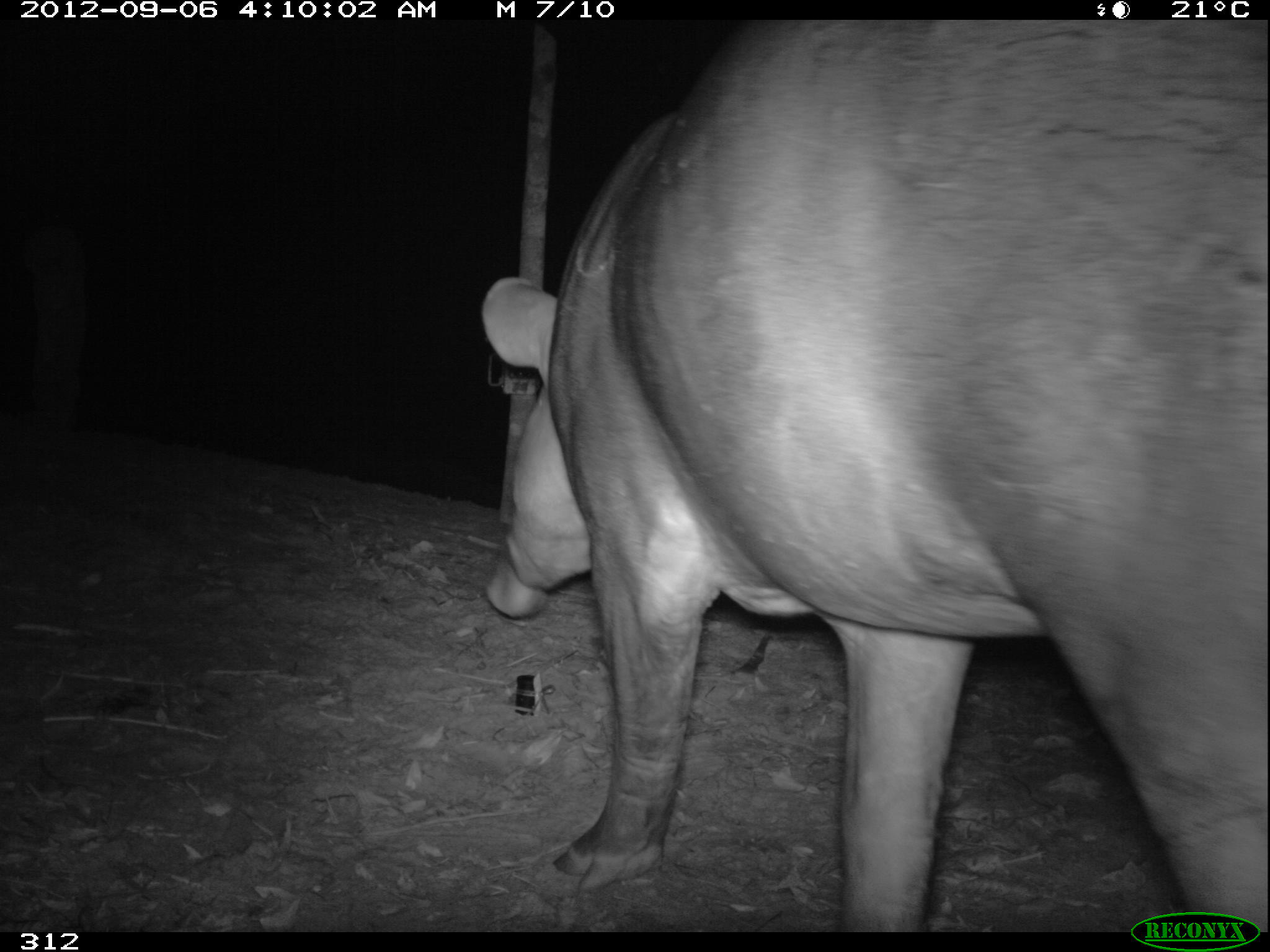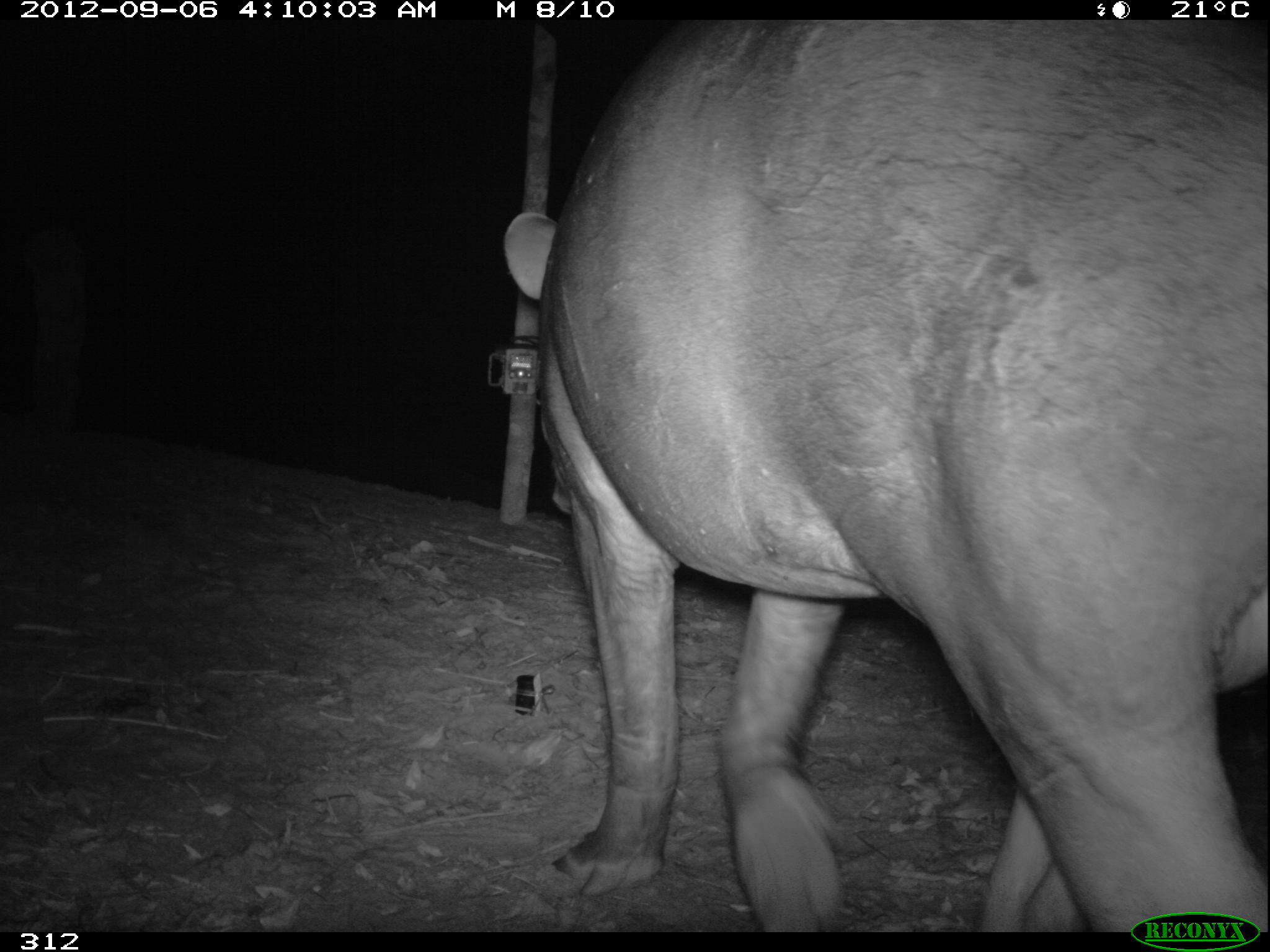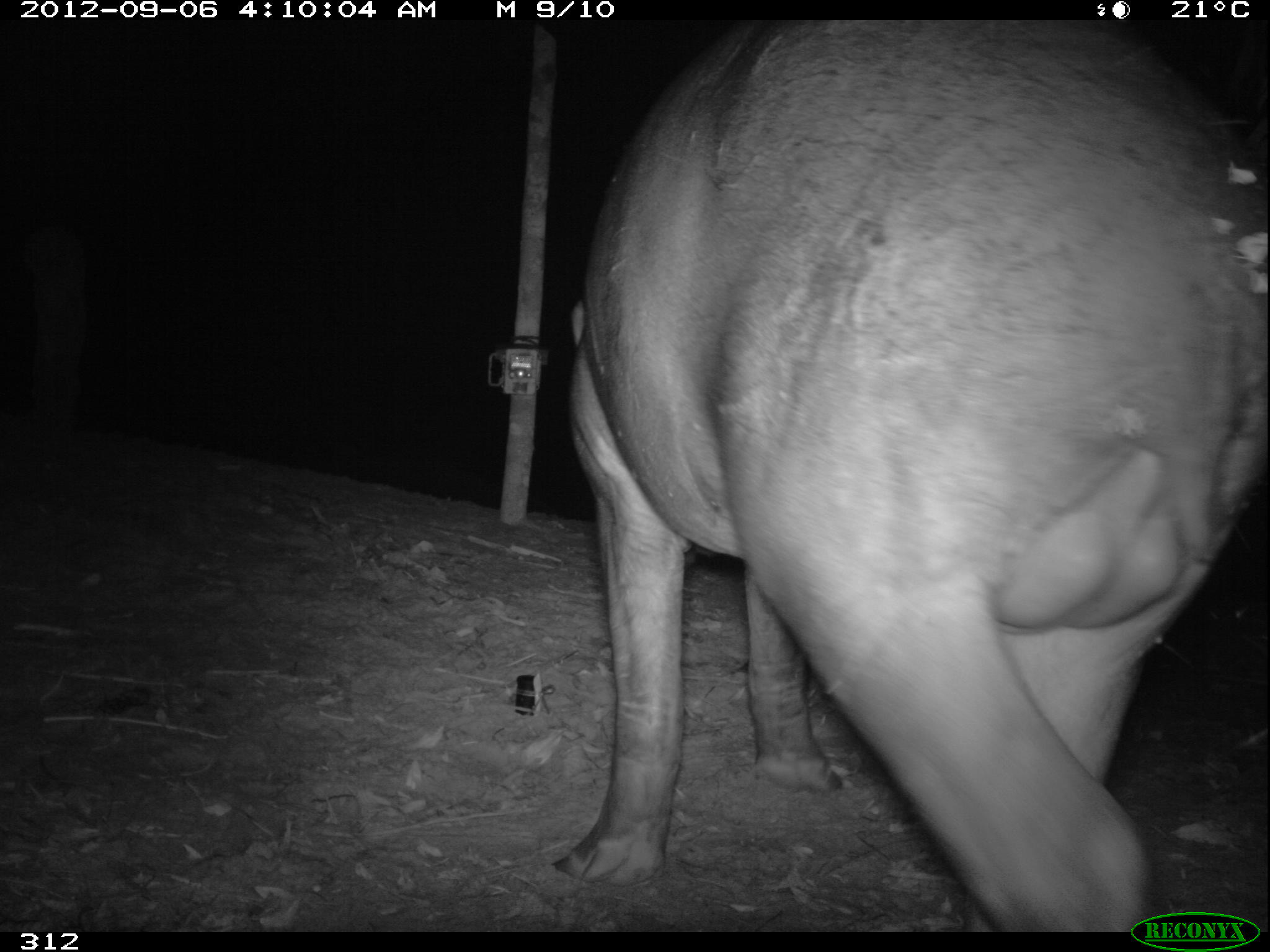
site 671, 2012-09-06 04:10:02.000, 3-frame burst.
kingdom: Animalia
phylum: Chordata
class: Mammalia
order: Perissodactyla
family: Tapiridae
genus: Tapirus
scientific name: Tapirus terrestris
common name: south american tapir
Tapirus terrestris (south american tapir).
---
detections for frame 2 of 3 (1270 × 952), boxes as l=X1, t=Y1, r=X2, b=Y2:
tapirus terrestris: l=497, t=18, r=1267, b=932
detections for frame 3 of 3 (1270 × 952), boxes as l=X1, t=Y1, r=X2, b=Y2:
tapirus terrestris: l=550, t=18, r=1267, b=926